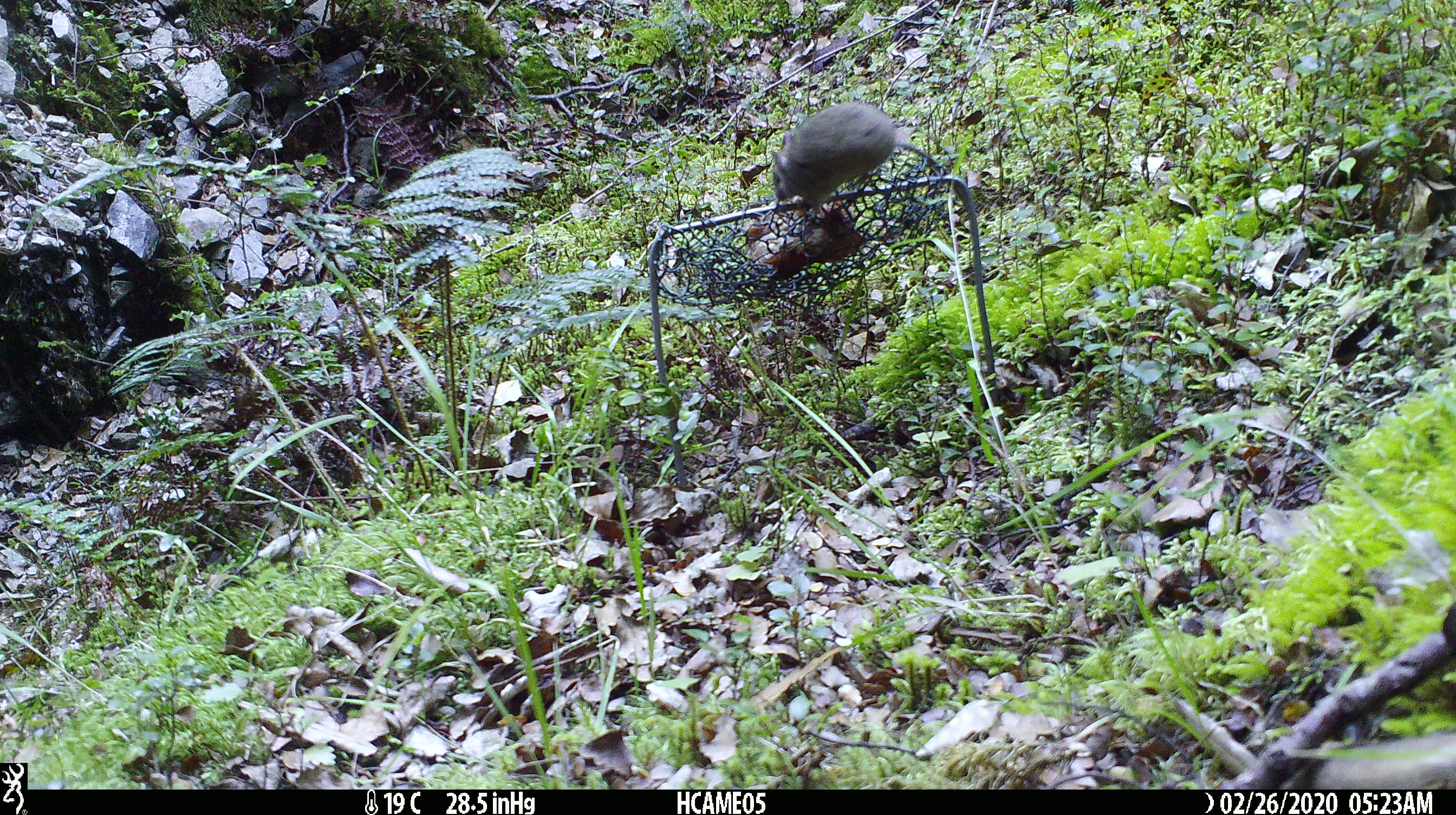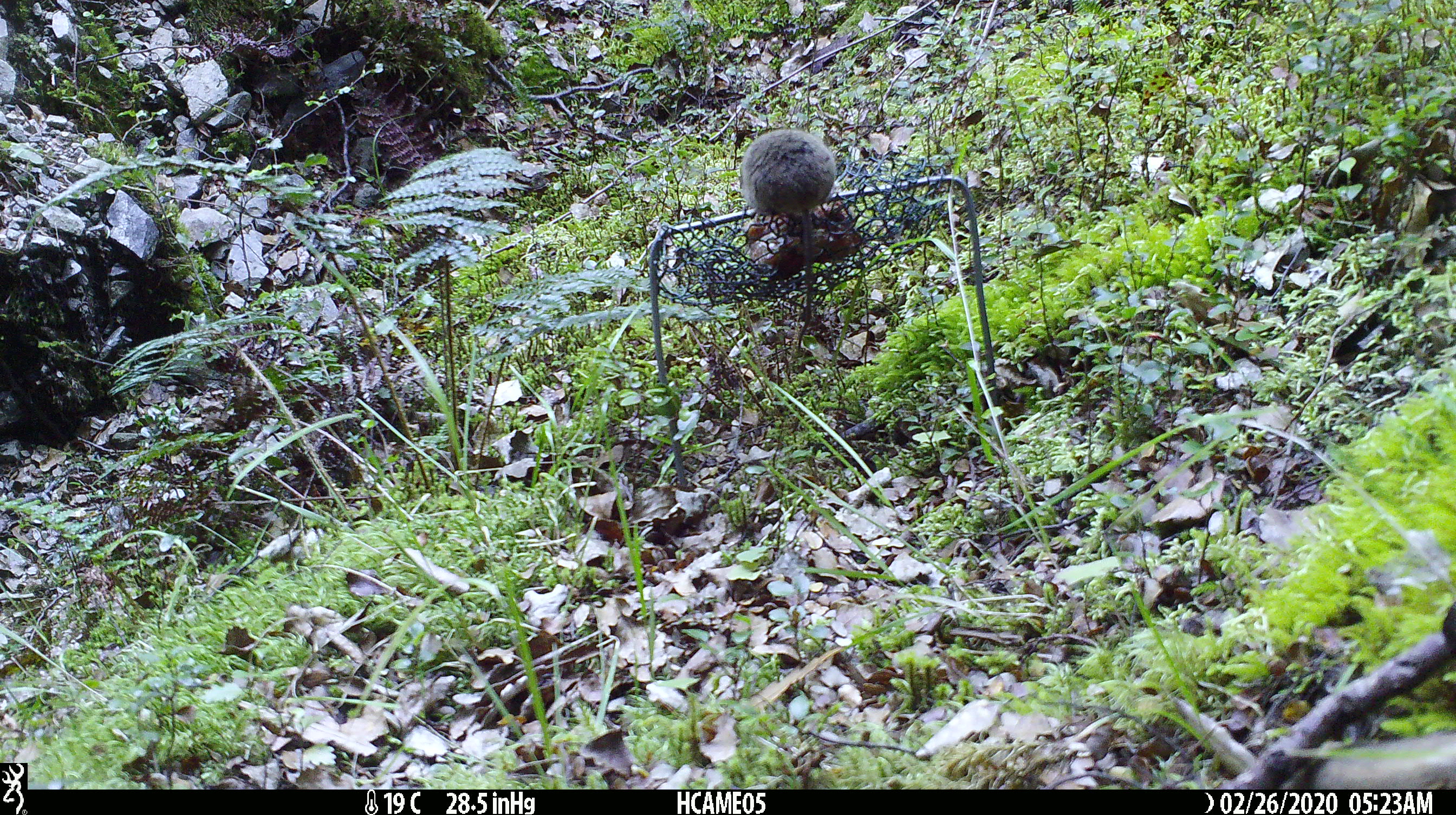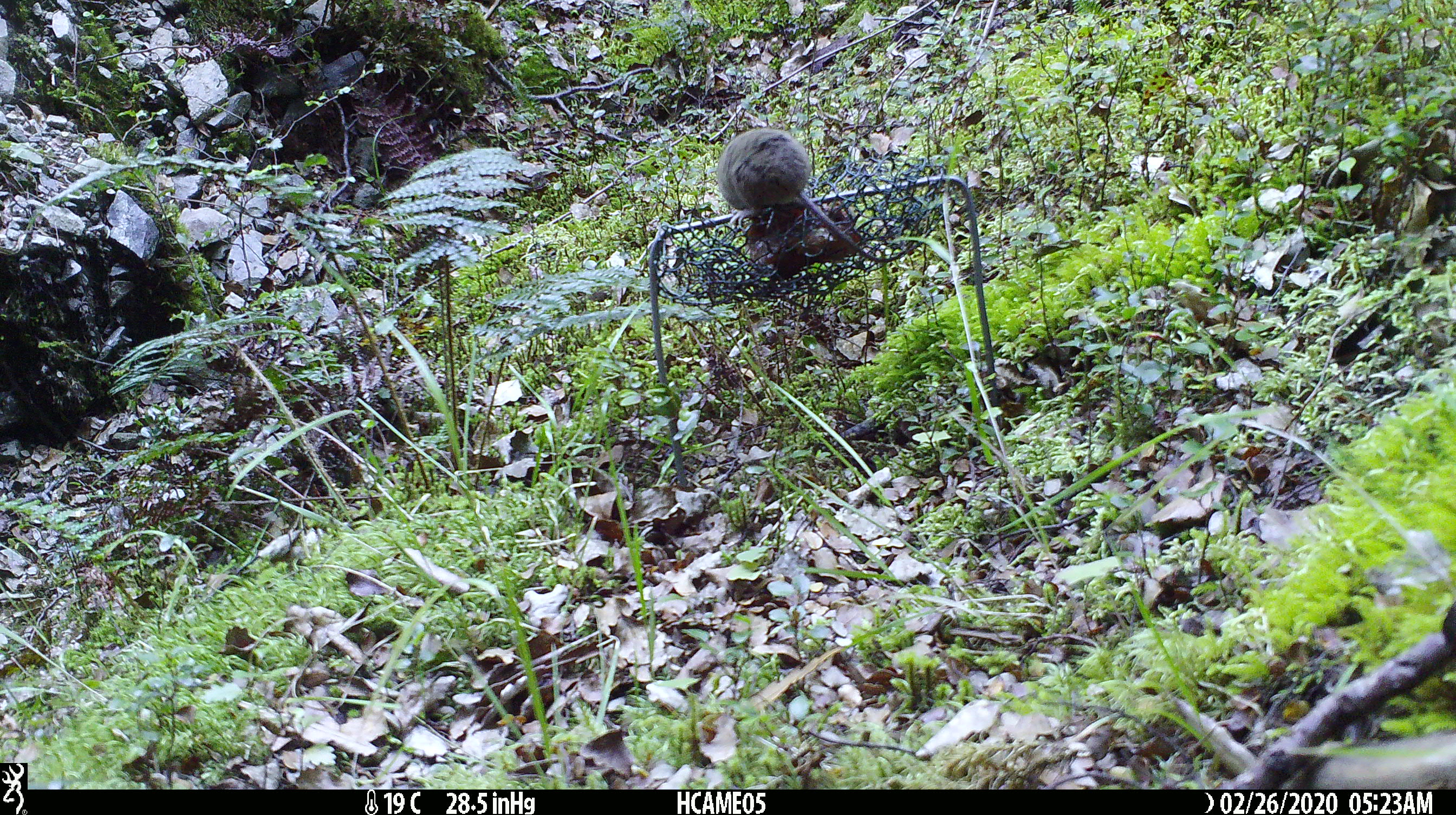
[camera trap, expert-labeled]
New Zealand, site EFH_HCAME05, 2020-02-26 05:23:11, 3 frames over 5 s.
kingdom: Animalia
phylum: Chordata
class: Mammalia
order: Rodentia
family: Muridae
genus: Mus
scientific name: Mus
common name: mouse